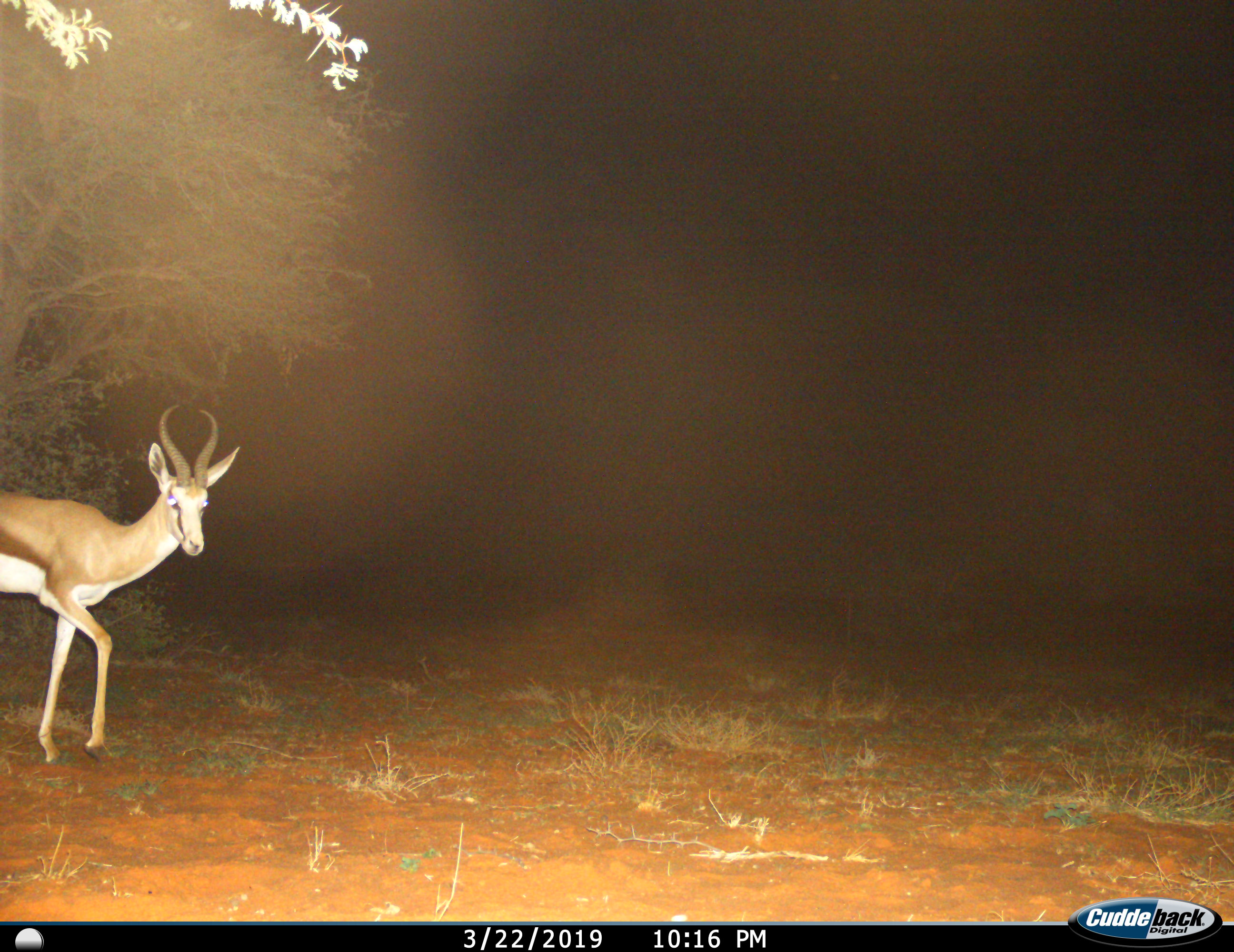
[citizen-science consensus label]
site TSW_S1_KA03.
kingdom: Animalia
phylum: Chordata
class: Mammalia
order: Artiodactyla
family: Bovidae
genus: Antidorcas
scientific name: Antidorcas marsupialis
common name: springbok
Springbok (Antidorcas marsupialis), count 1. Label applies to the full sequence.